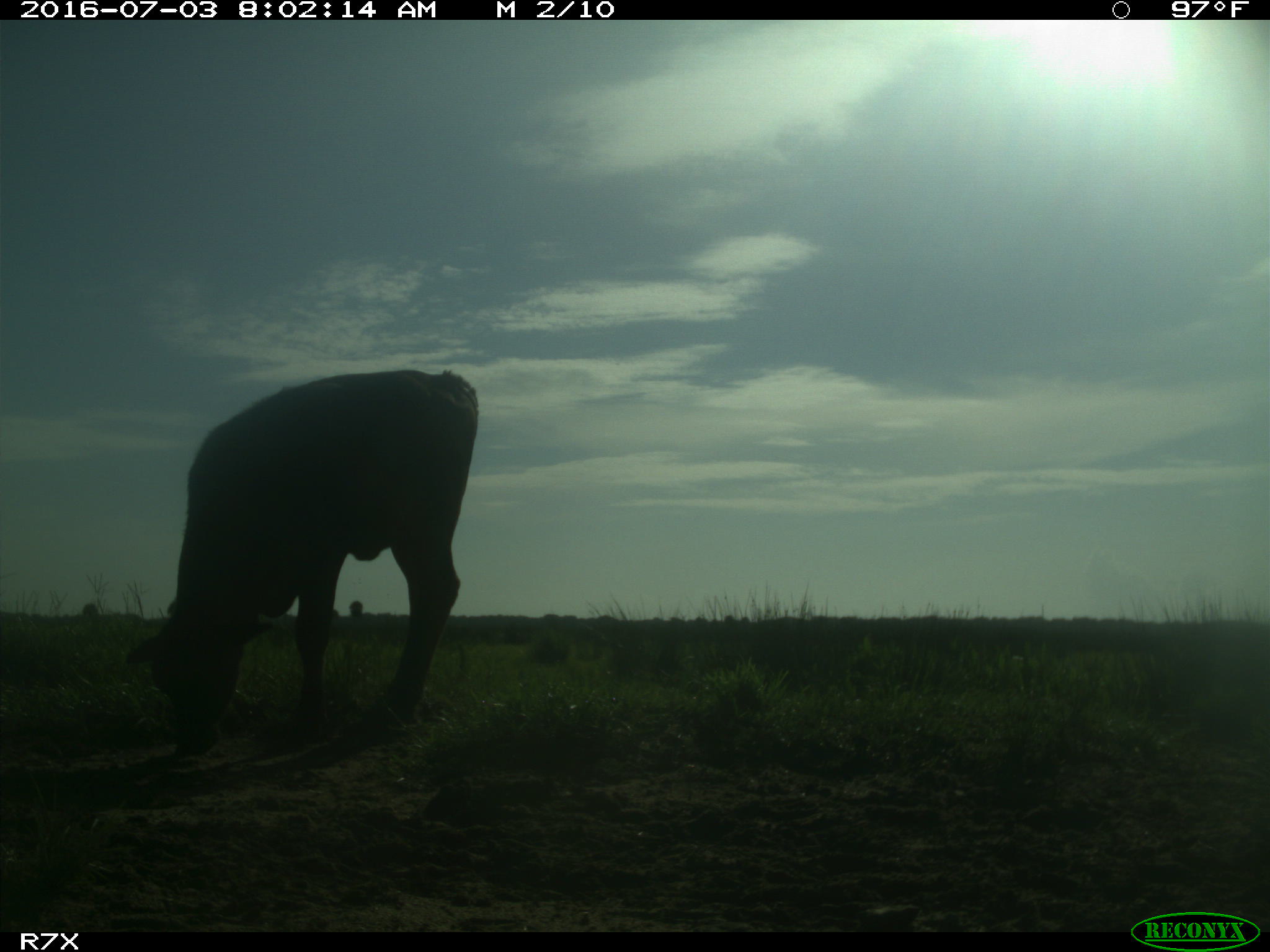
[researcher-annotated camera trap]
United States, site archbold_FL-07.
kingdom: Animalia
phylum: Chordata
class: Mammalia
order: Artiodactyla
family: Bovidae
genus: Bos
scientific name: Bos taurus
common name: domestic cow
Bos taurus (domestic cow).